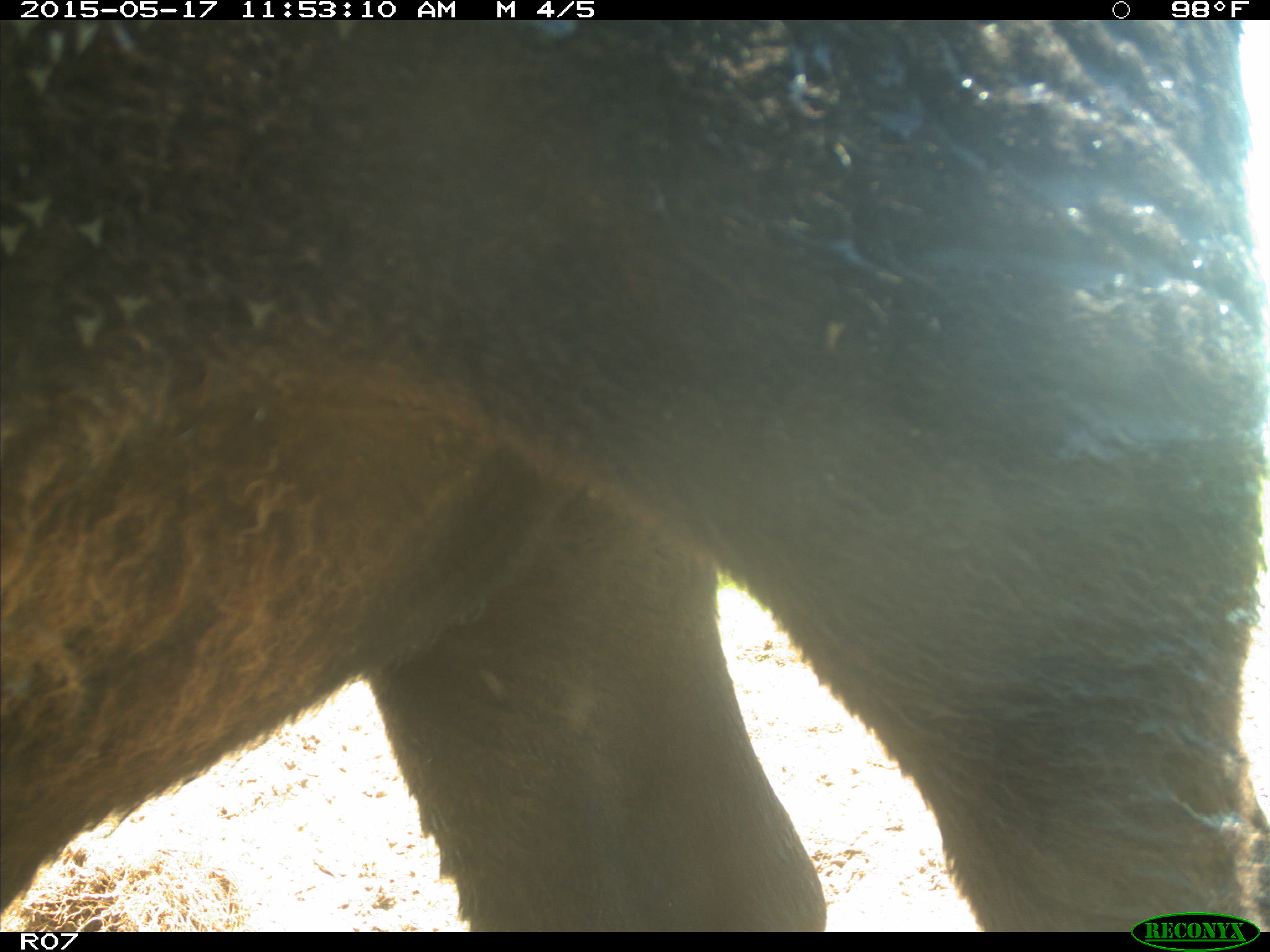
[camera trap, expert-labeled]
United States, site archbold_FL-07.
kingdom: Animalia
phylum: Chordata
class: Mammalia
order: Artiodactyla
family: Bovidae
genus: Bos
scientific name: Bos taurus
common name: domestic cow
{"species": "Bos taurus (domestic cow)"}